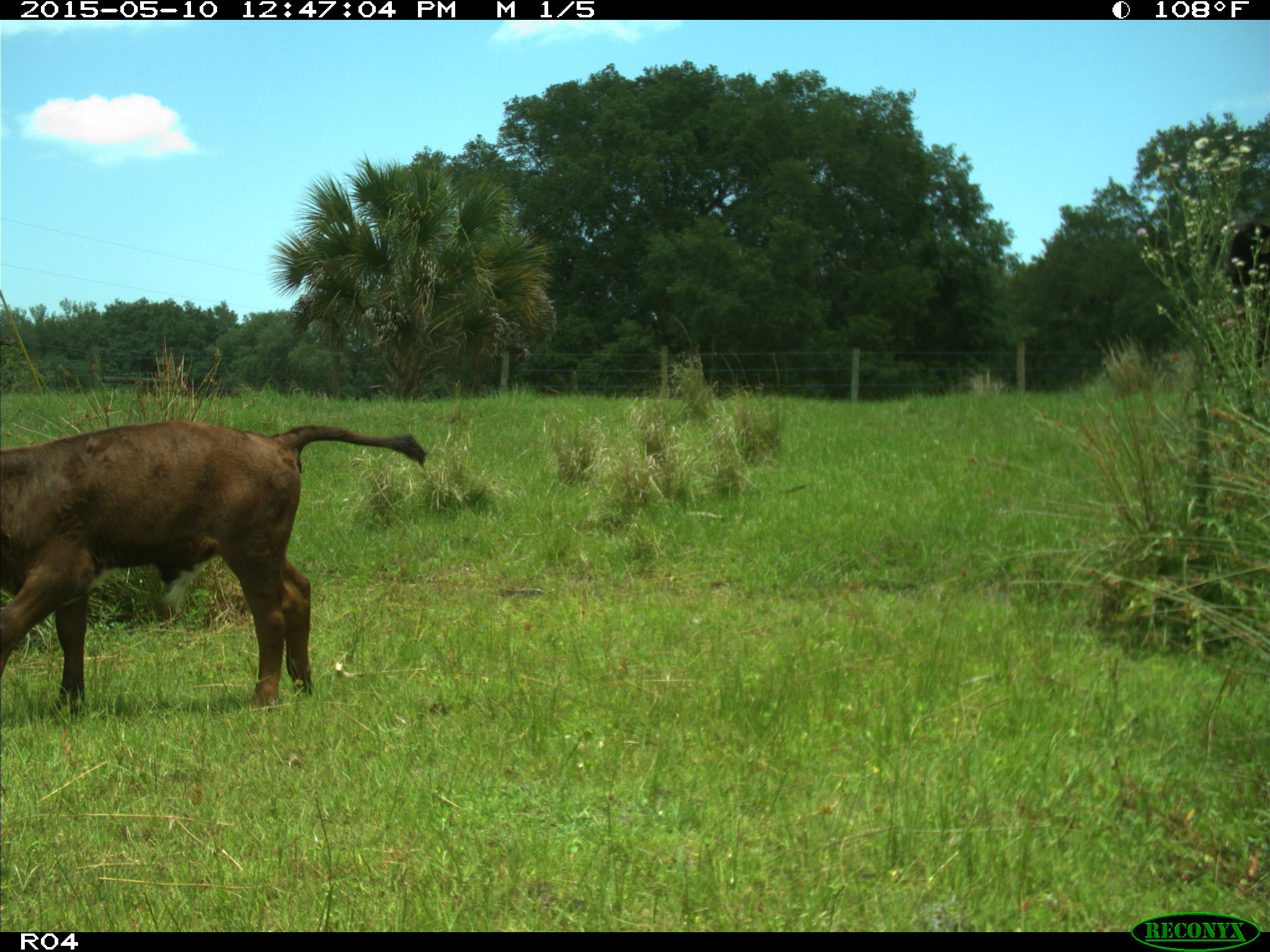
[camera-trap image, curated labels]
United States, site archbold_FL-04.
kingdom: Animalia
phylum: Chordata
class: Mammalia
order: Artiodactyla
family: Bovidae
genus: Bos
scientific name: Bos taurus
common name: domestic cow